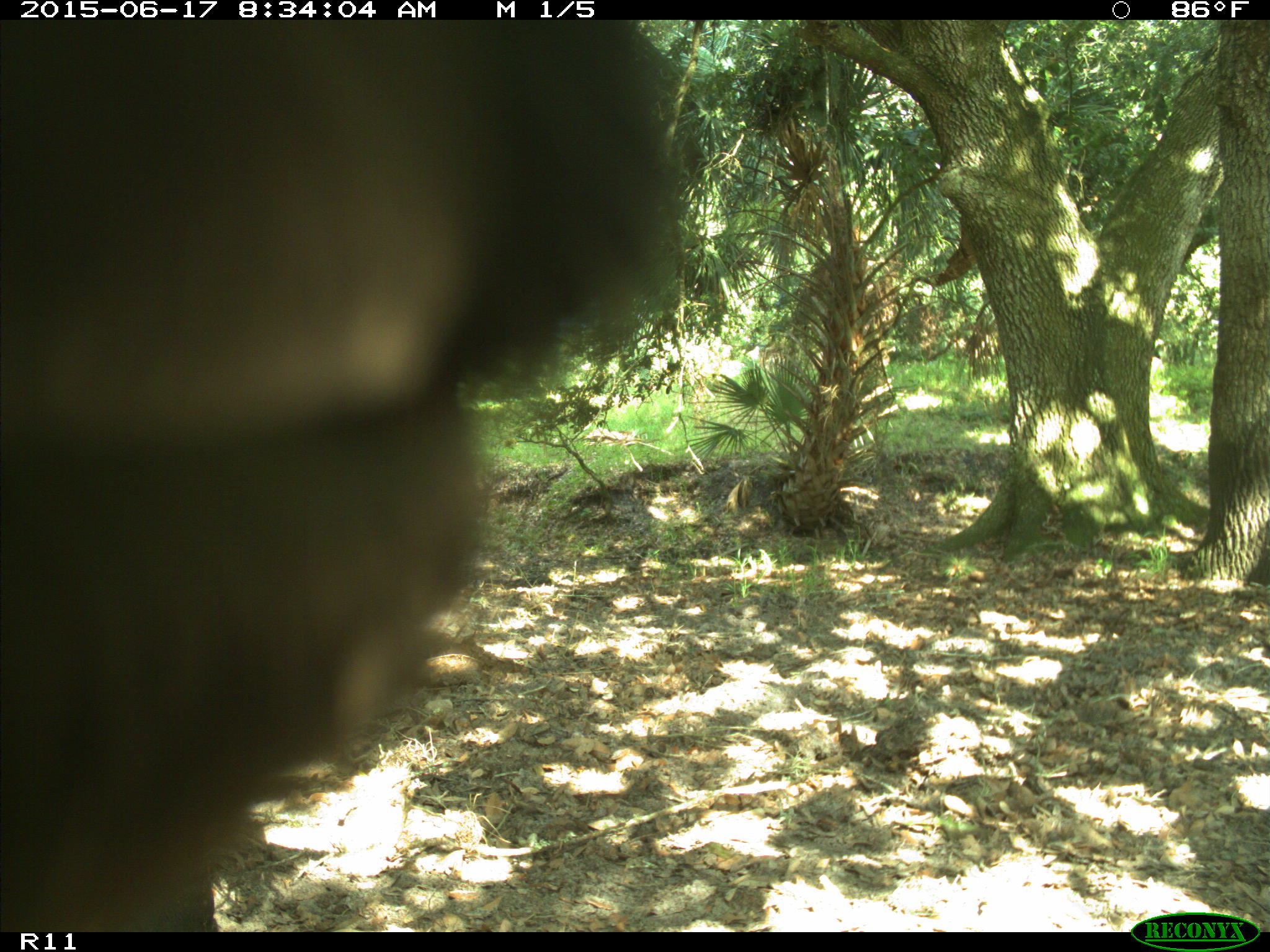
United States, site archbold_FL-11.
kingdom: Animalia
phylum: Chordata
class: Mammalia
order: Artiodactyla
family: Bovidae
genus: Bos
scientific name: Bos taurus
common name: domestic cow